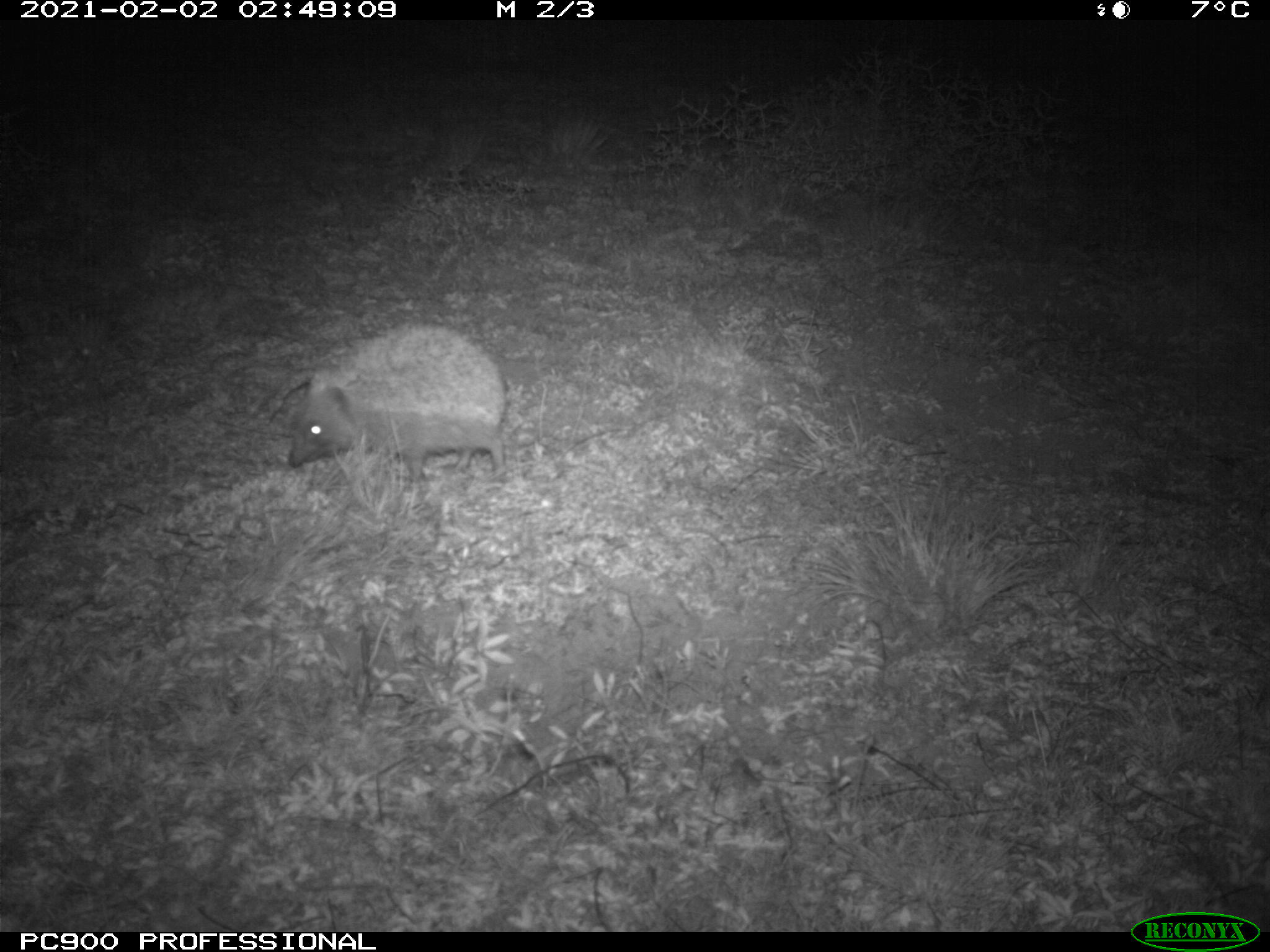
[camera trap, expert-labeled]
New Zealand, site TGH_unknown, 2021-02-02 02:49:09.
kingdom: Animalia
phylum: Chordata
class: Mammalia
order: Eulipotyphla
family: Erinaceidae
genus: Erinaceus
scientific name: Erinaceus europaeus europaeus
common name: european hedgehog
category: hedgehog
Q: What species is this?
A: Hedgehog (european hedgehog) (Erinaceus europaeus europaeus).